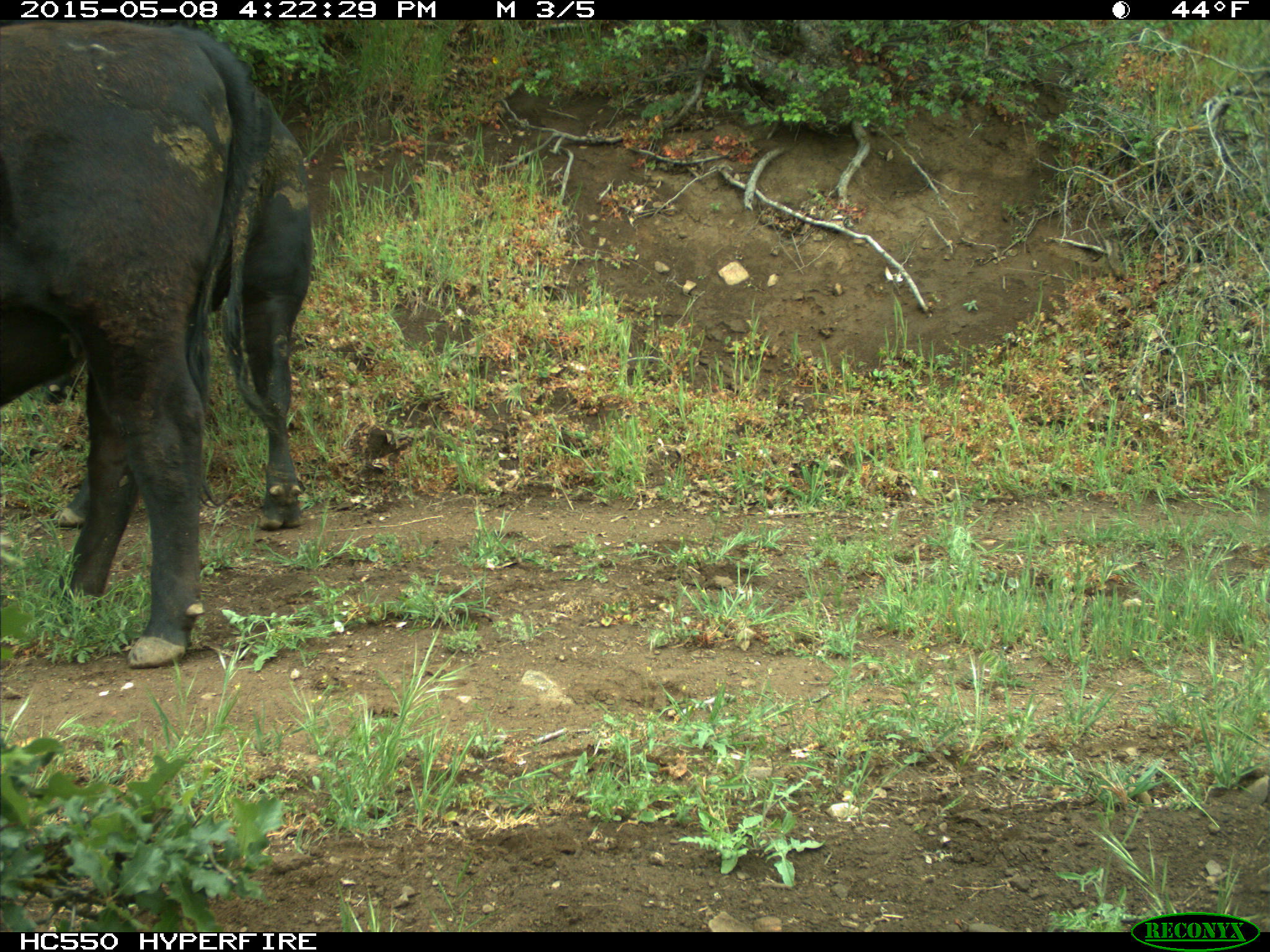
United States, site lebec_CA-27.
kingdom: Animalia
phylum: Chordata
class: Mammalia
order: Artiodactyla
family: Bovidae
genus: Bos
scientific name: Bos taurus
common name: domestic cow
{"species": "Bos taurus (domestic cow)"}